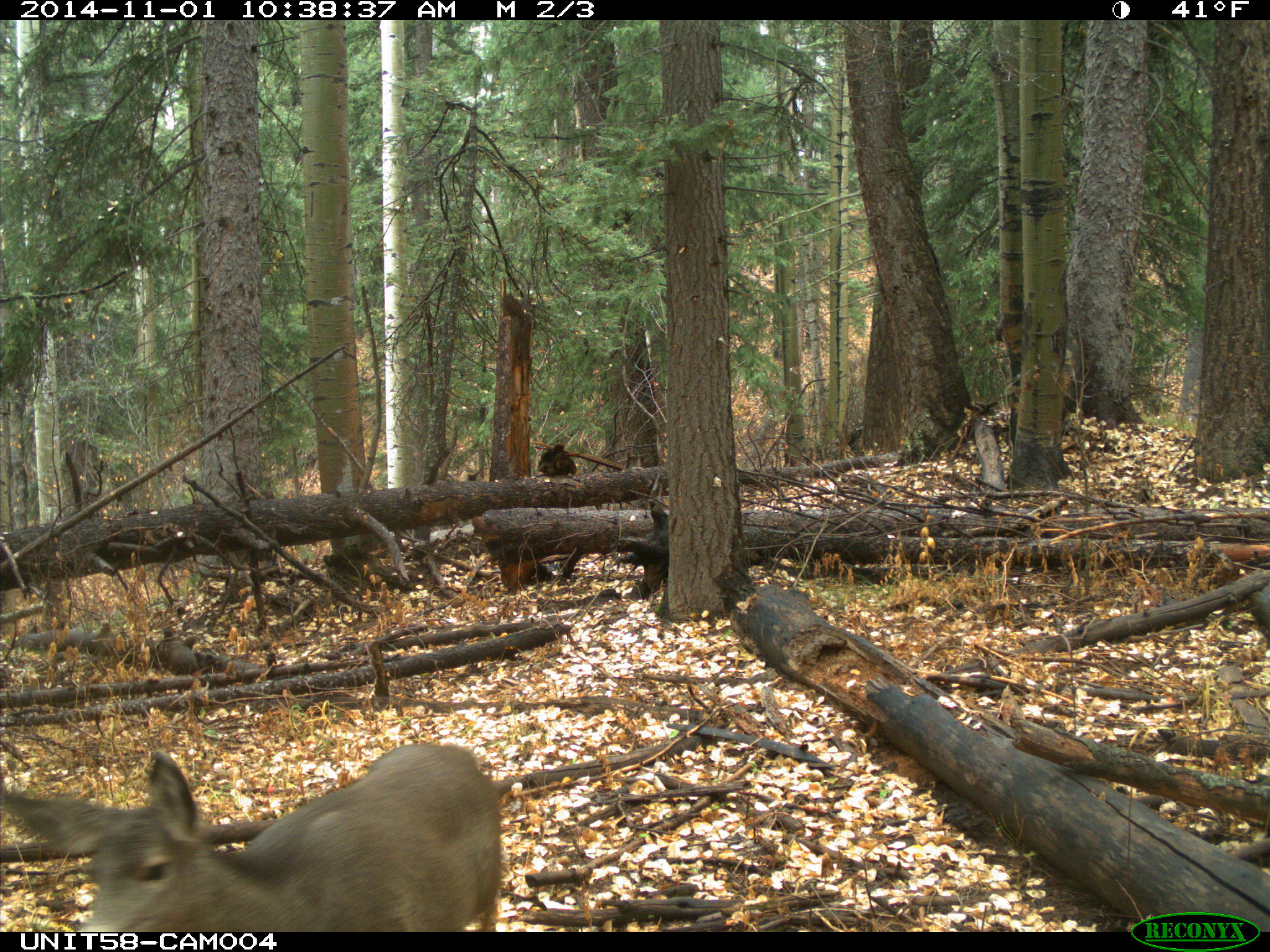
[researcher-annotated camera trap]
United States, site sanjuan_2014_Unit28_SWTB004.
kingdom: Animalia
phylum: Chordata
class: Mammalia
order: Artiodactyla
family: Cervidae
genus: Odocoileus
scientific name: Odocoileus hemionus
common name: mule deer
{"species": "Odocoileus hemionus (mule deer)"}